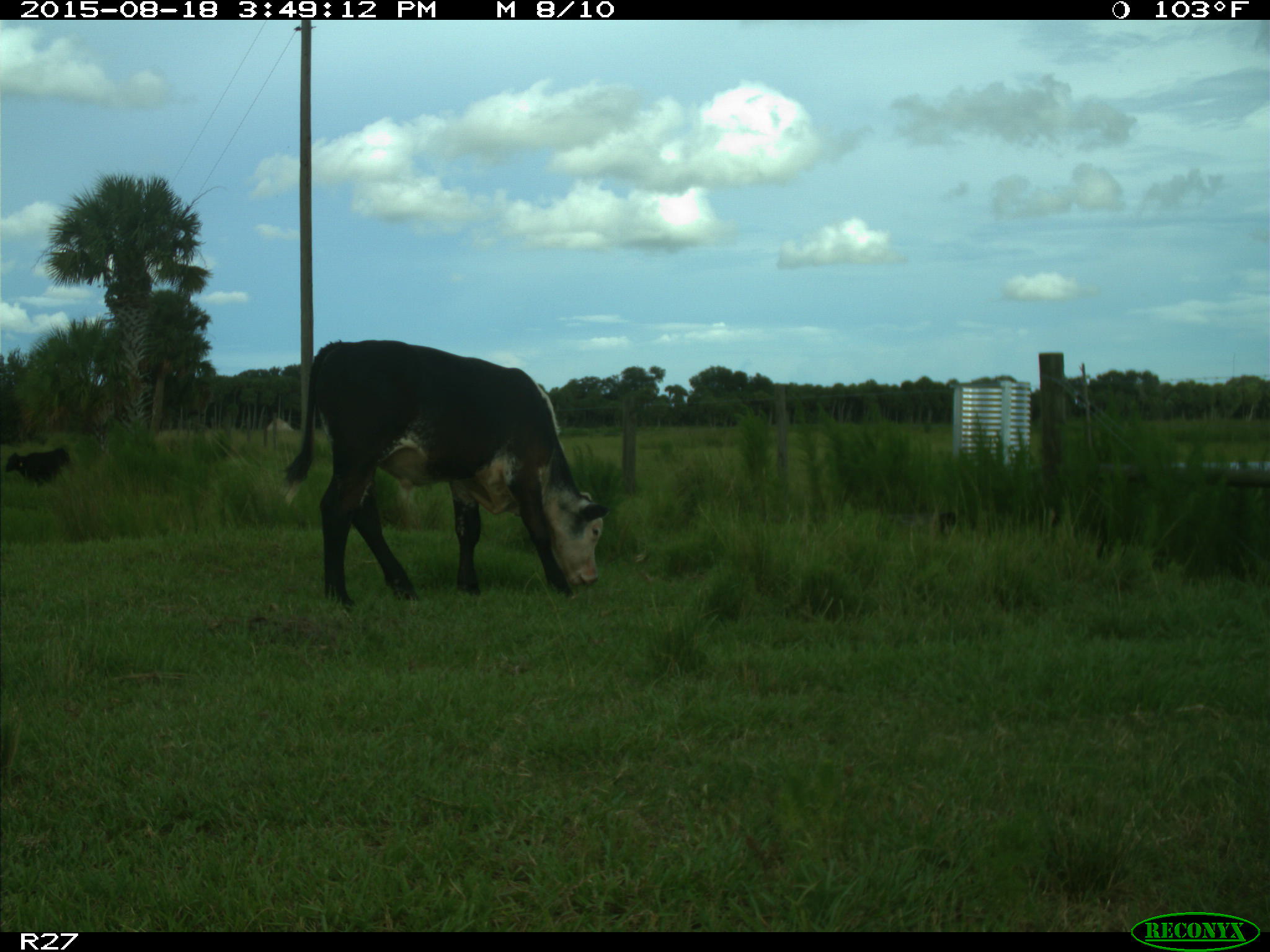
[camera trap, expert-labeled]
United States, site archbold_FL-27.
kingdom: Animalia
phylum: Chordata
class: Mammalia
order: Artiodactyla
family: Bovidae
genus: Bos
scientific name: Bos taurus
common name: domestic cow